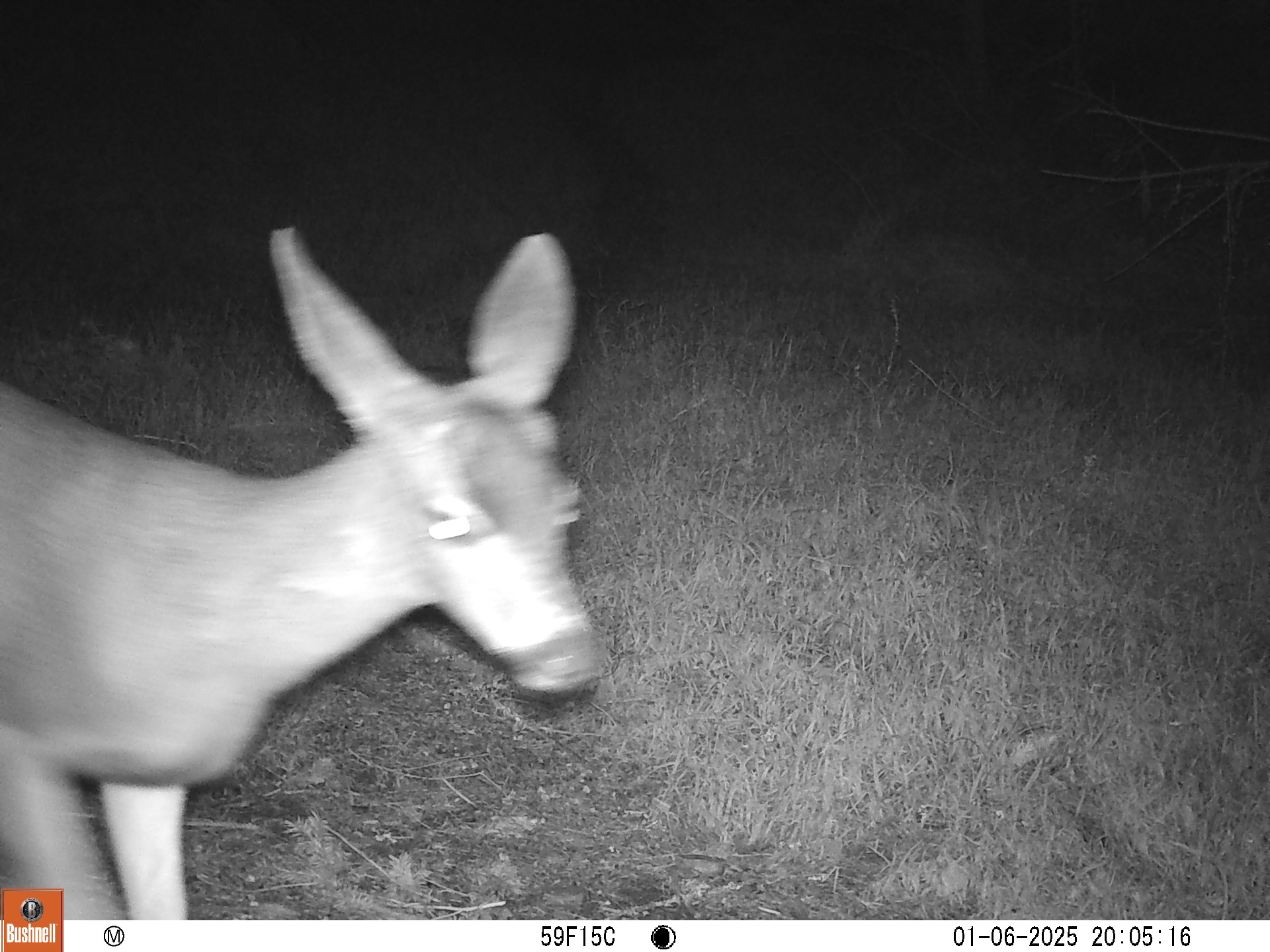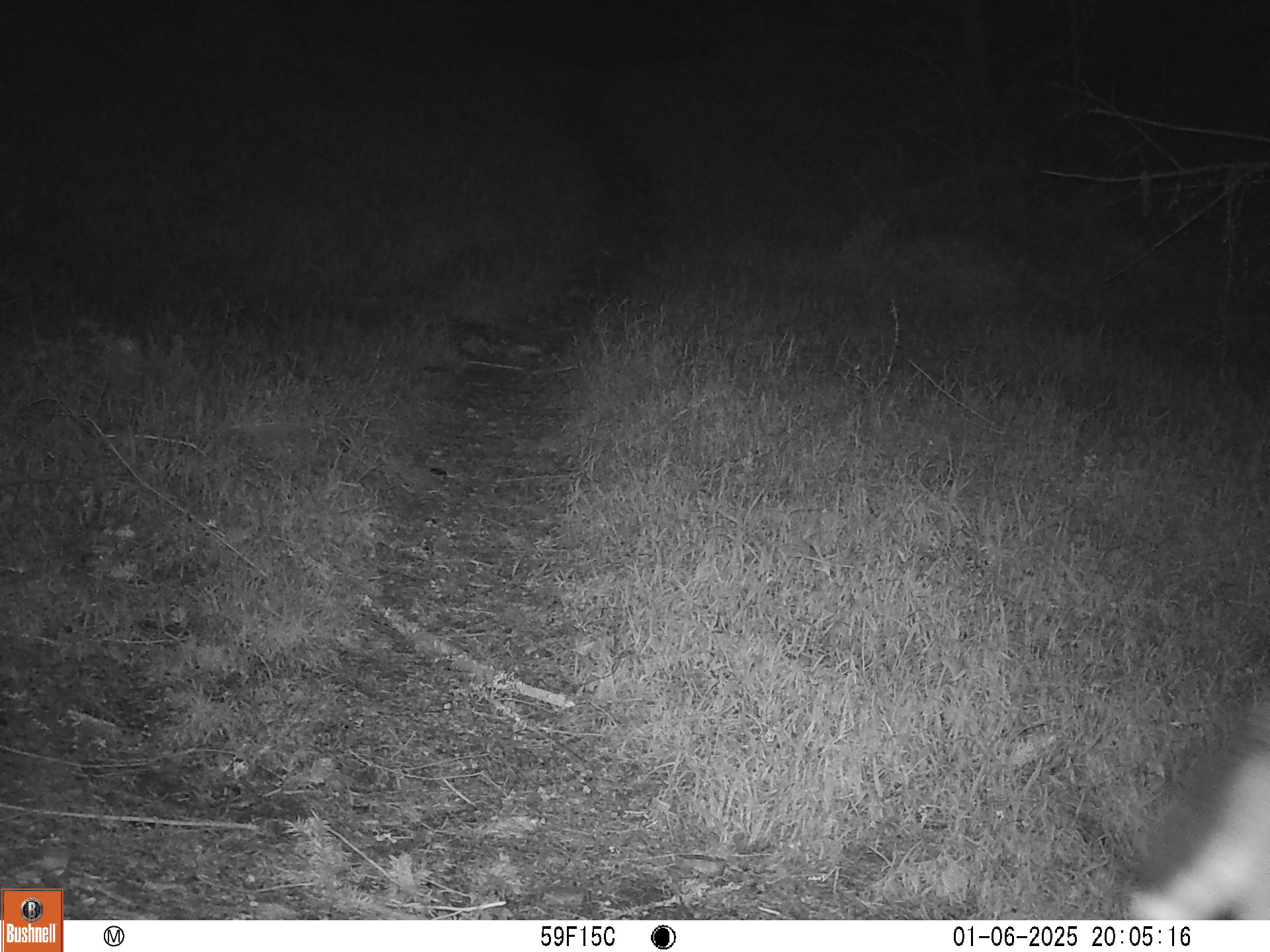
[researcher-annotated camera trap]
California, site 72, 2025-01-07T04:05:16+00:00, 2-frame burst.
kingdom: Animalia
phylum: Chordata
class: Mammalia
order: Artiodactyla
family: Cervidae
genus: Odocoileus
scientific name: Odocoileus hemionus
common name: mule deer